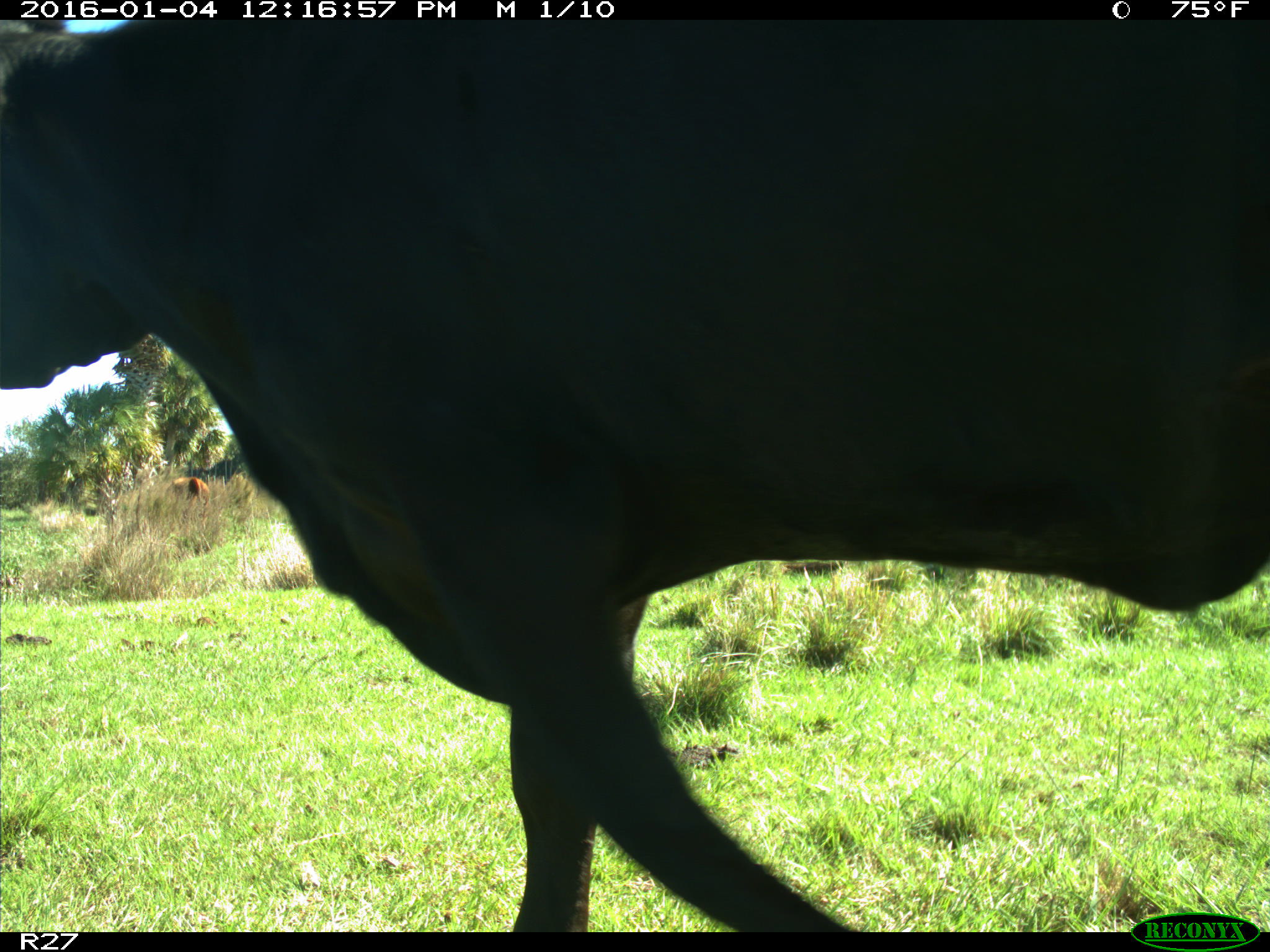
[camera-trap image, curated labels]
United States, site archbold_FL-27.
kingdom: Animalia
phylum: Chordata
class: Mammalia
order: Artiodactyla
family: Bovidae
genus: Bos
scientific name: Bos taurus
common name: domestic cow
Bos taurus (domestic cow).